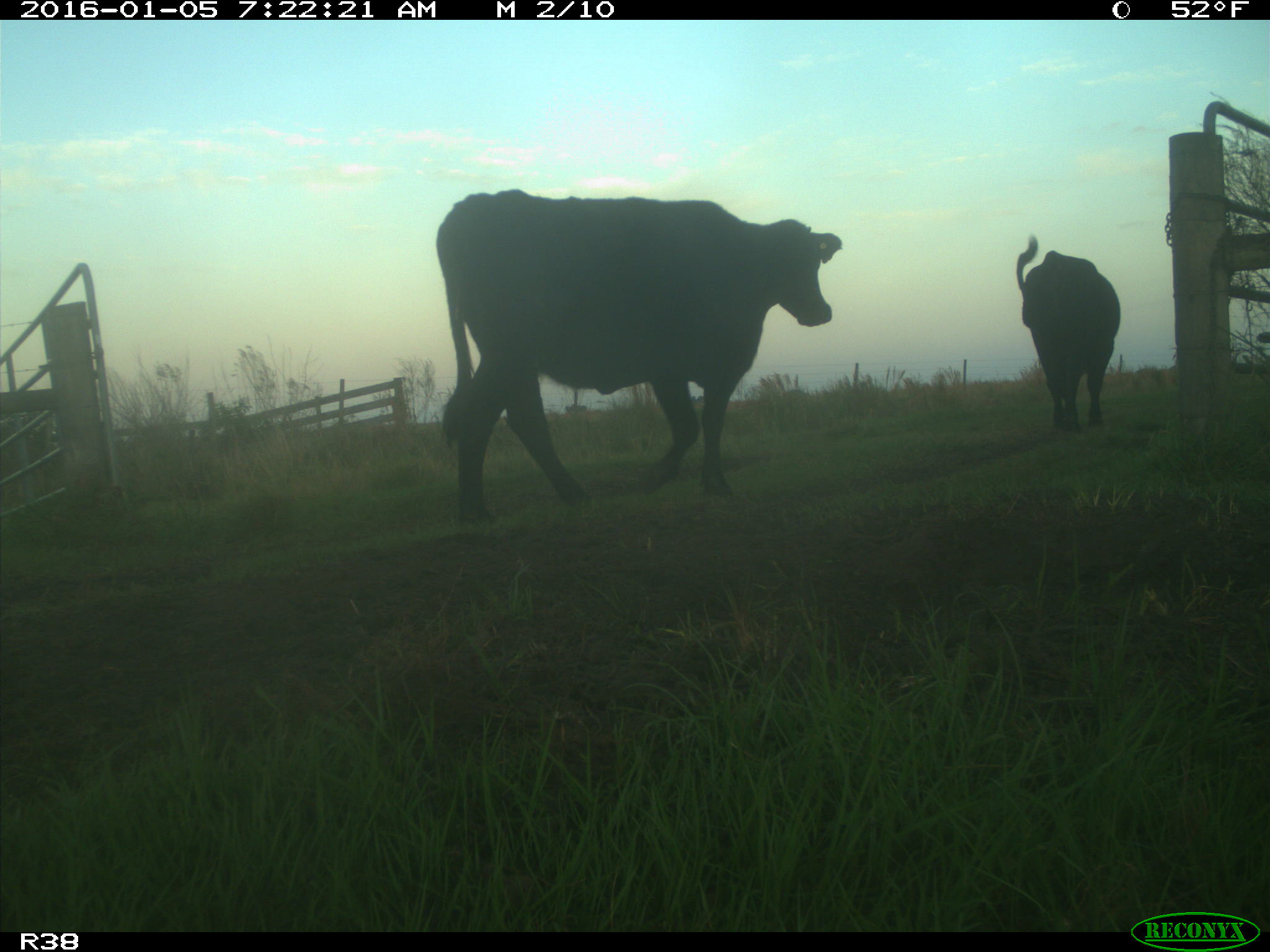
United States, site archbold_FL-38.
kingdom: Animalia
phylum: Chordata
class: Mammalia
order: Artiodactyla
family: Bovidae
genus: Bos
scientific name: Bos taurus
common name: domestic cow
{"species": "Bos taurus (domestic cow)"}